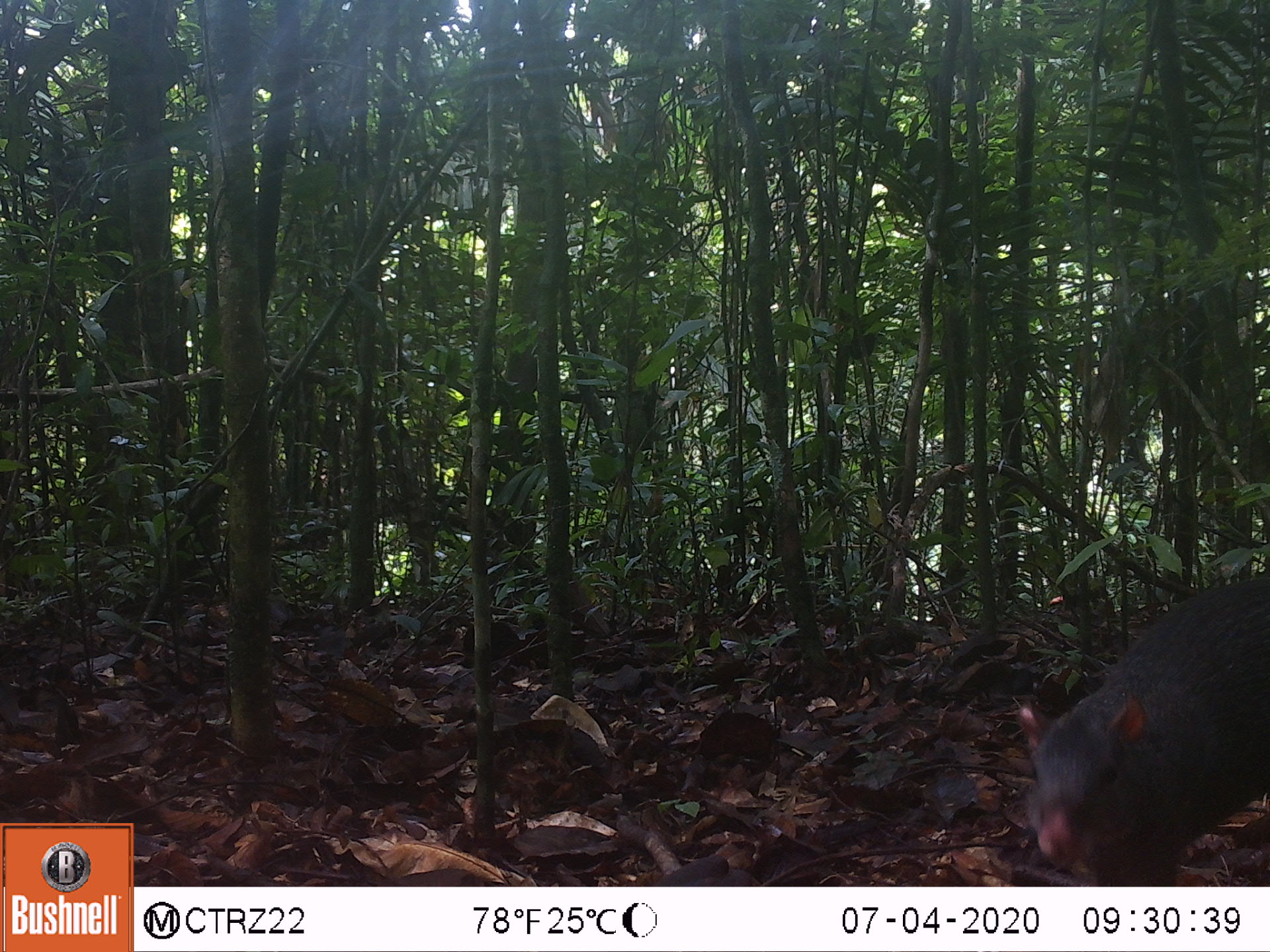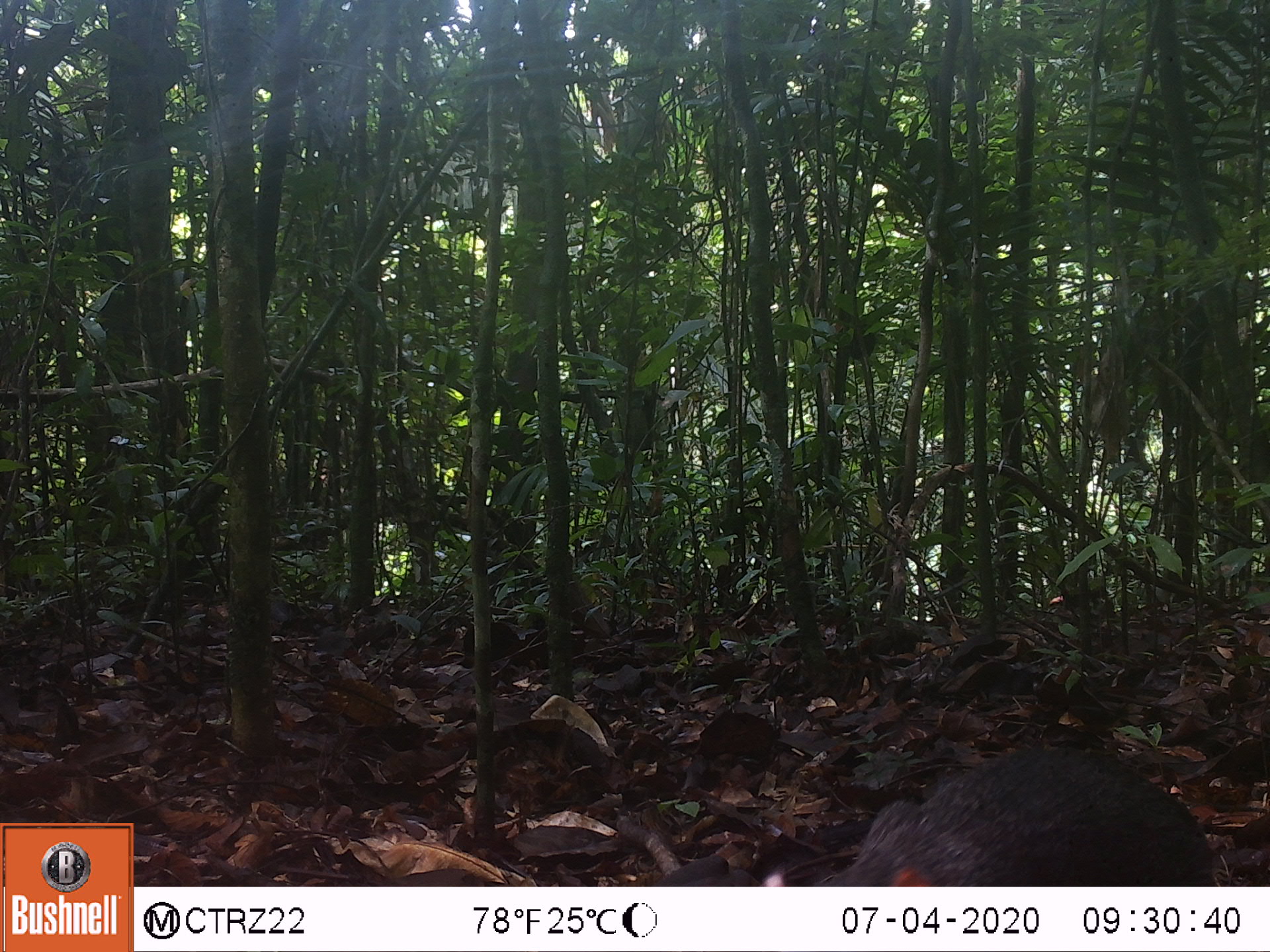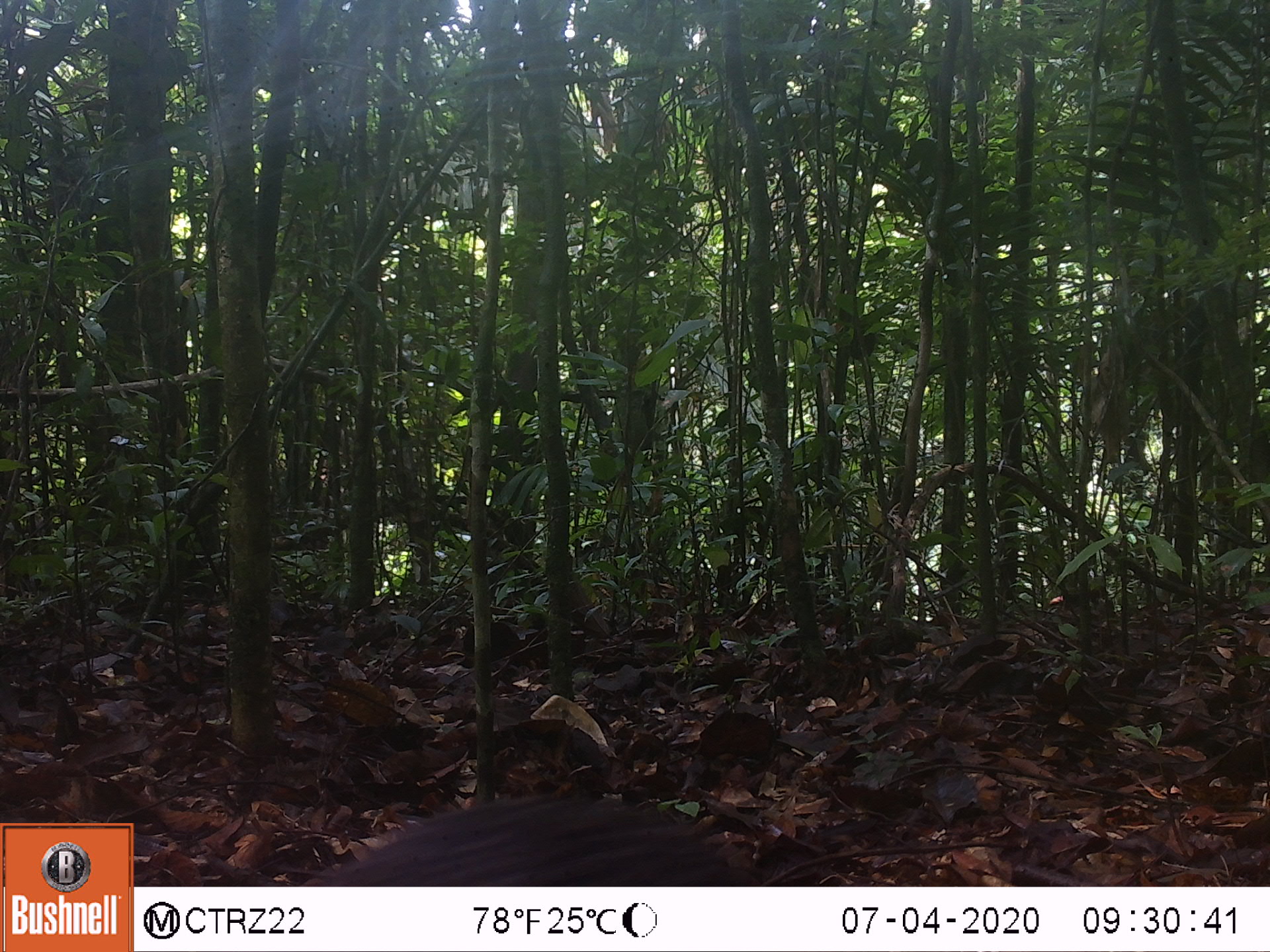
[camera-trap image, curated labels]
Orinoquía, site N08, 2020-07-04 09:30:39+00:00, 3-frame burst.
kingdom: Animalia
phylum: Chordata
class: Mammalia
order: Rodentia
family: Dasyproctidae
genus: Dasyprocta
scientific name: Dasyprocta fuliginosa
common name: black agouti